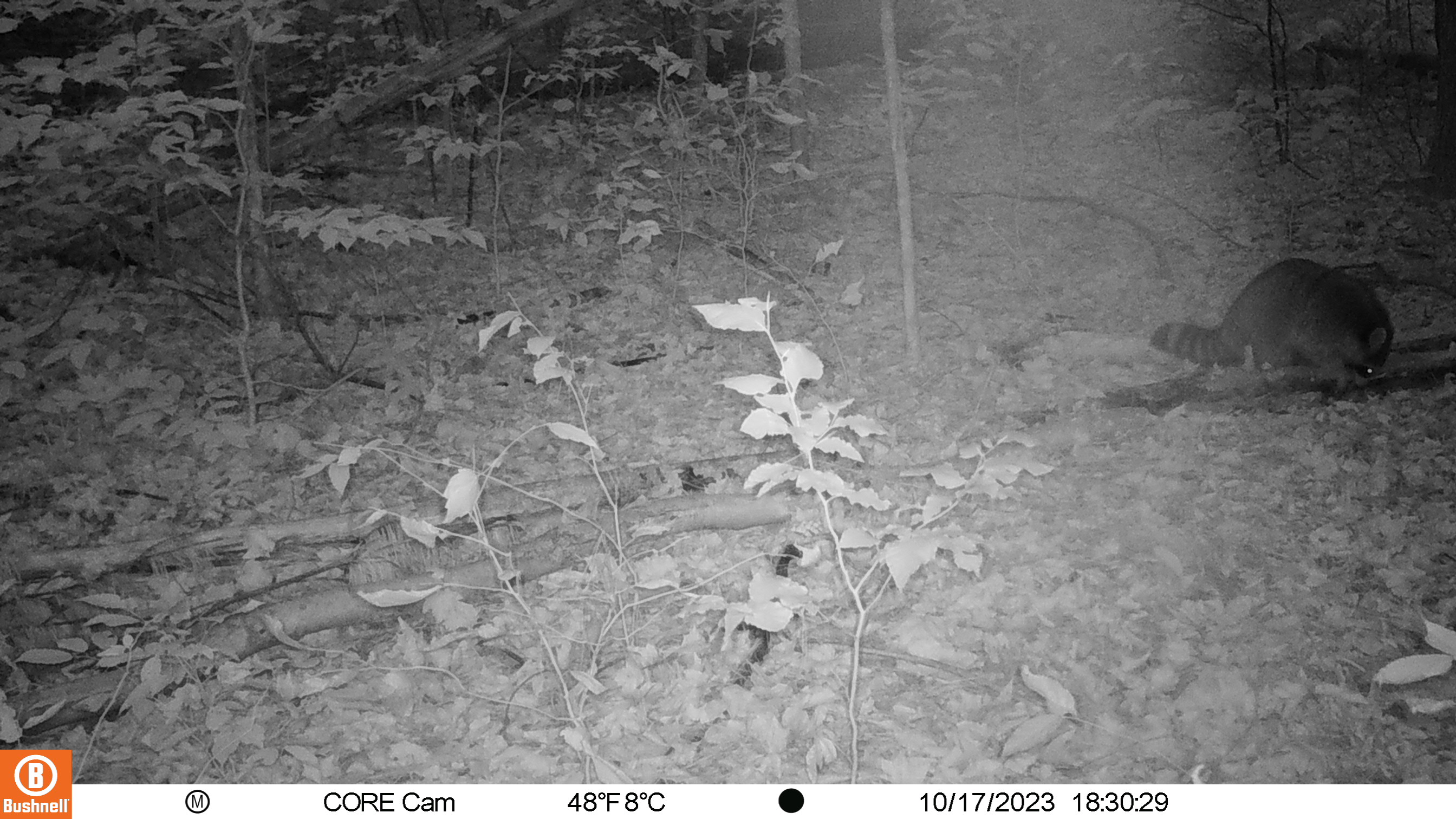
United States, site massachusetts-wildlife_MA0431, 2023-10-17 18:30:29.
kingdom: Animalia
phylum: Chordata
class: Mammalia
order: Carnivora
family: Procyonidae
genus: Procyon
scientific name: Procyon lotor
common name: raccoon